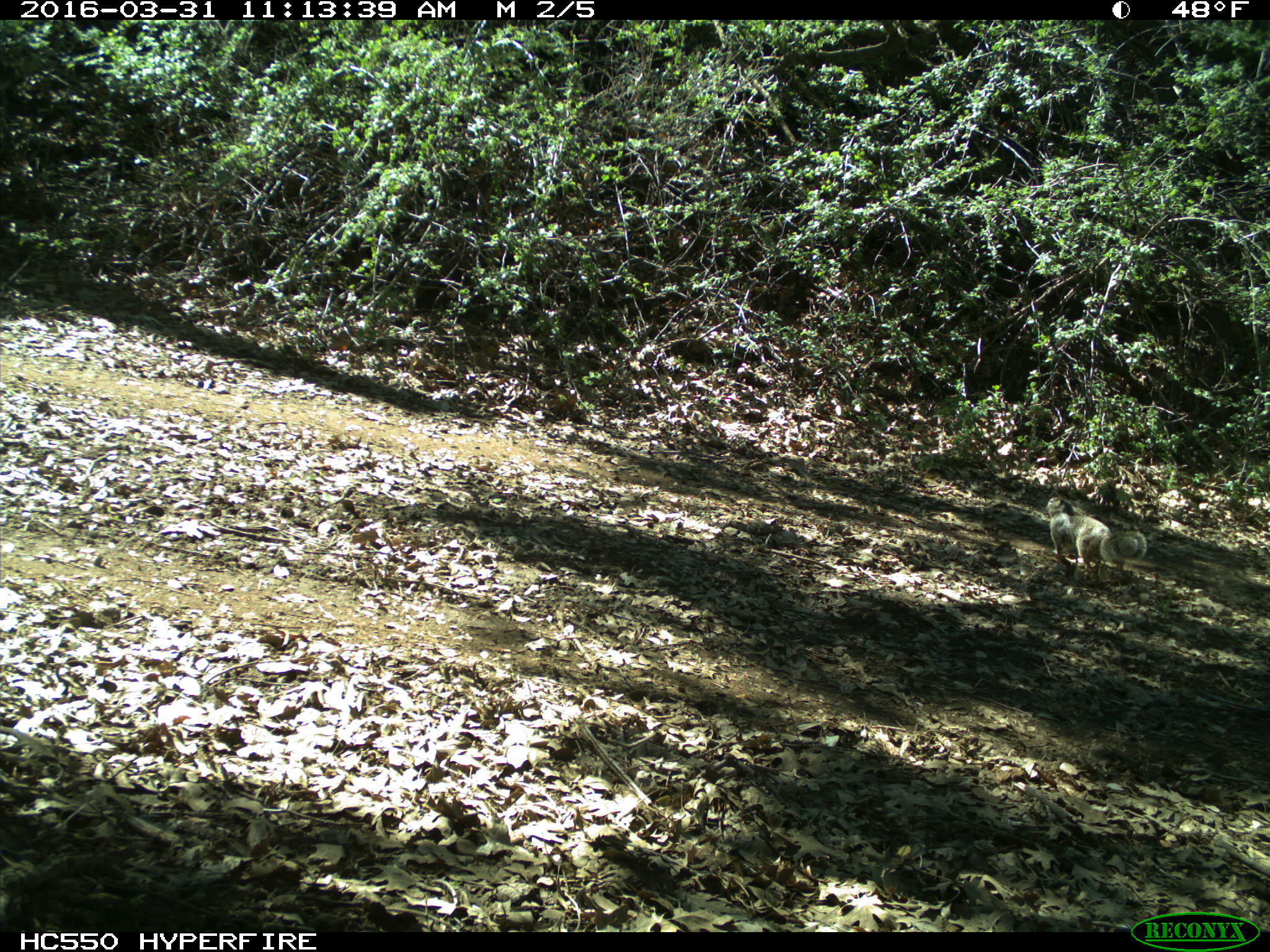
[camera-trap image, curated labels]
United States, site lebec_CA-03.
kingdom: Animalia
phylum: Chordata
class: Mammalia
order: Rodentia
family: Sciuridae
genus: Otospermophilus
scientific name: Otospermophilus beecheyi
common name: california ground squirrel